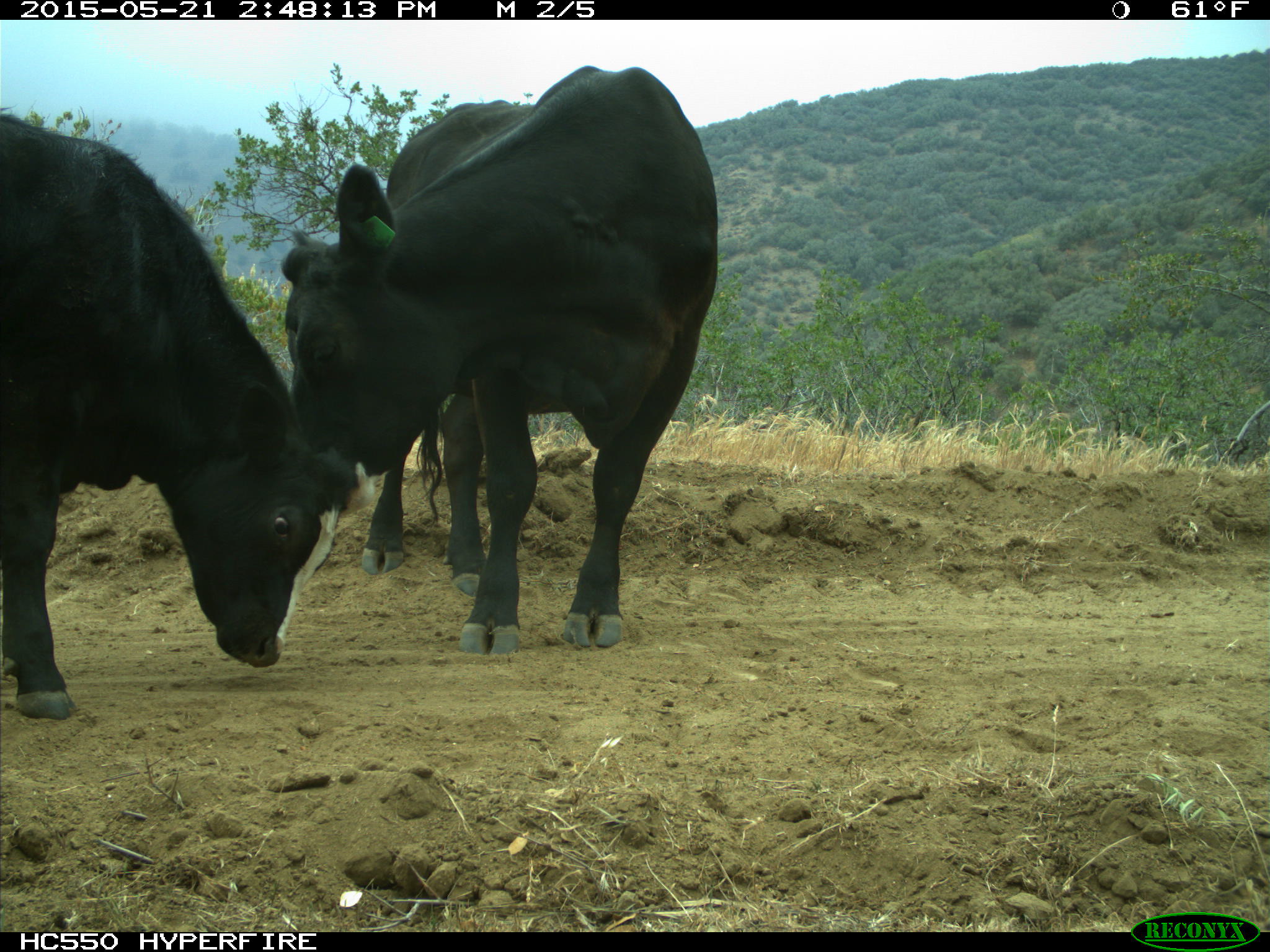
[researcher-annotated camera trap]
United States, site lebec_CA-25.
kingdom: Animalia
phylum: Chordata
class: Mammalia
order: Artiodactyla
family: Bovidae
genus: Bos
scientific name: Bos taurus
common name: domestic cow